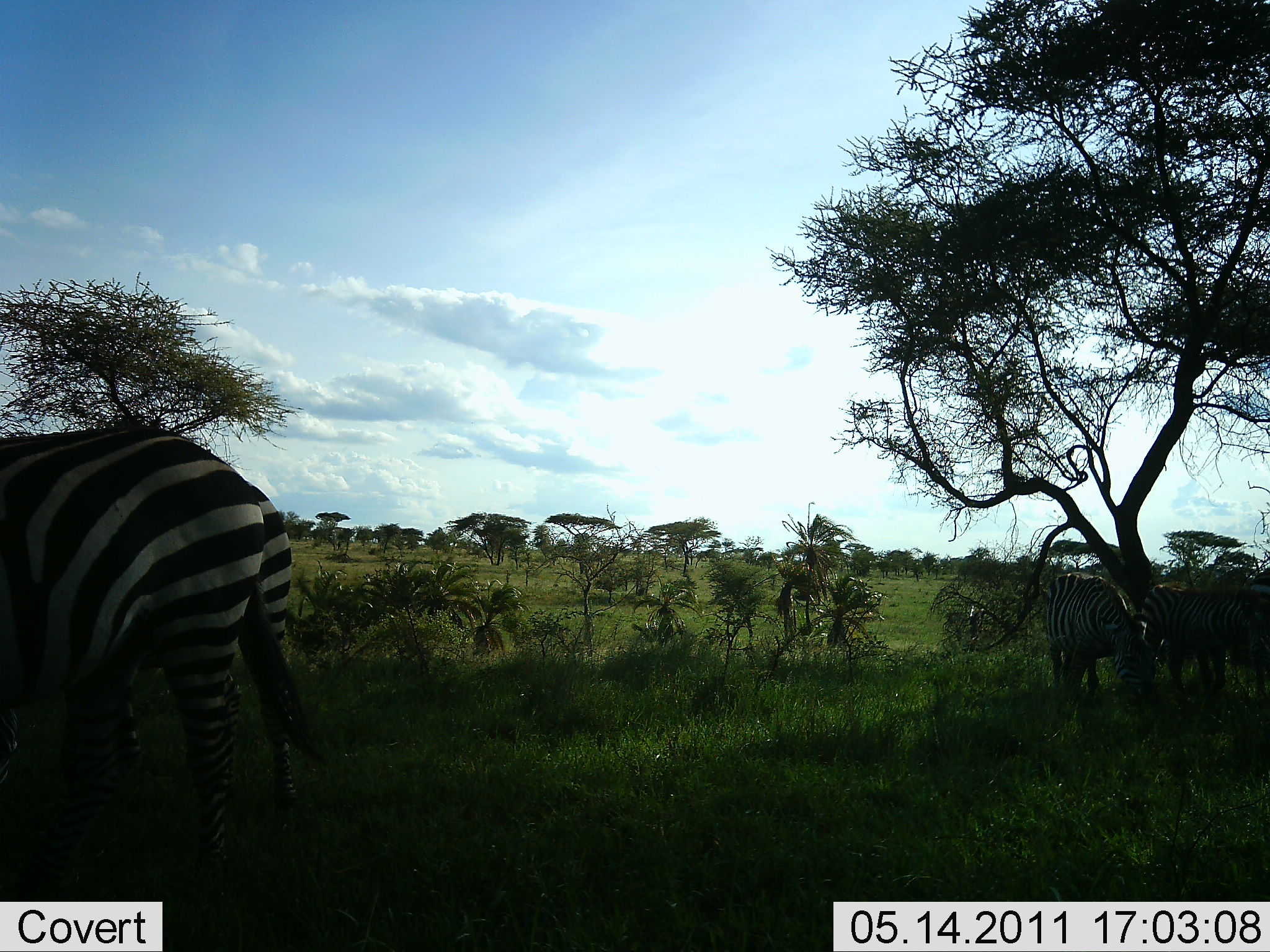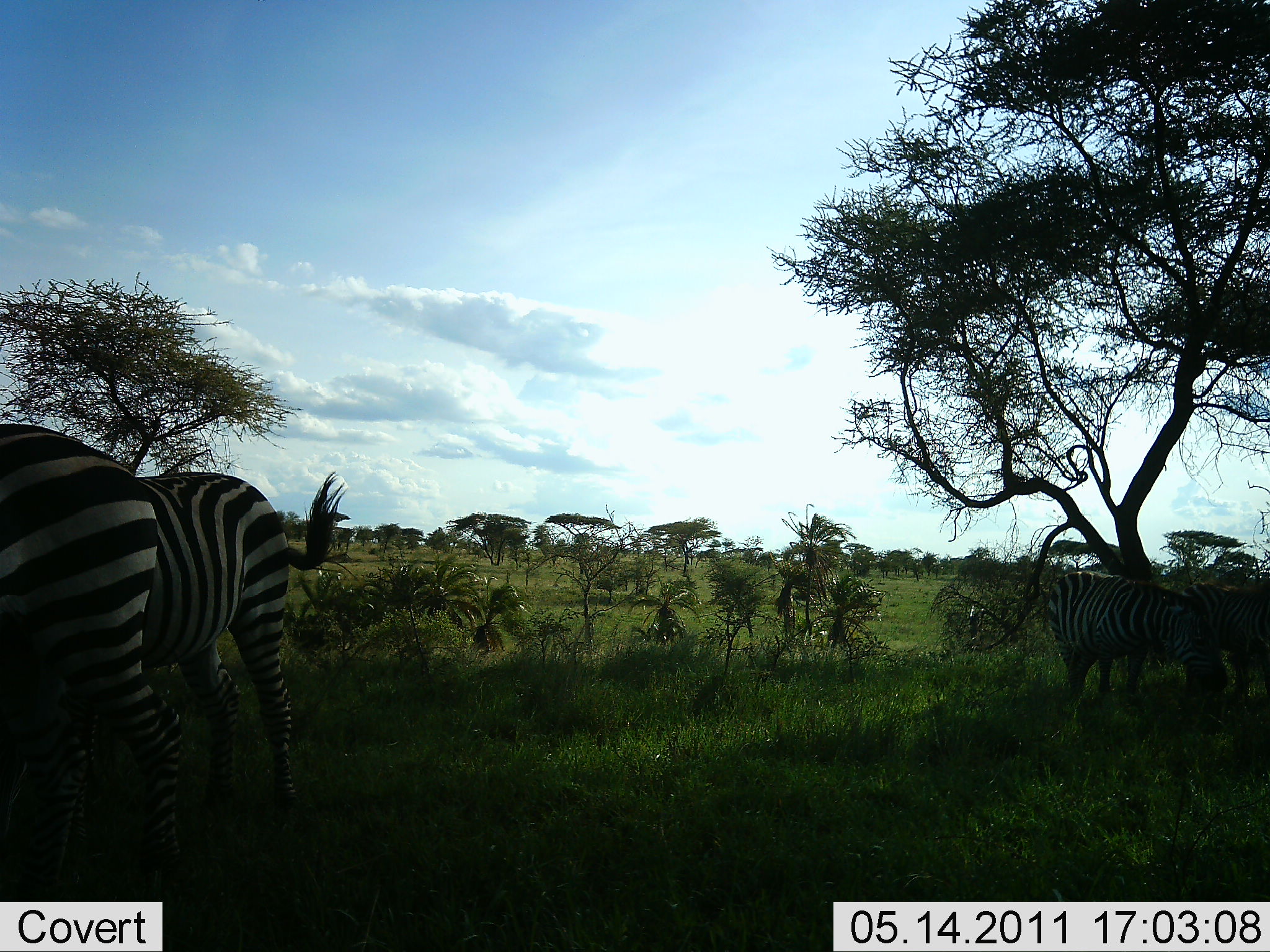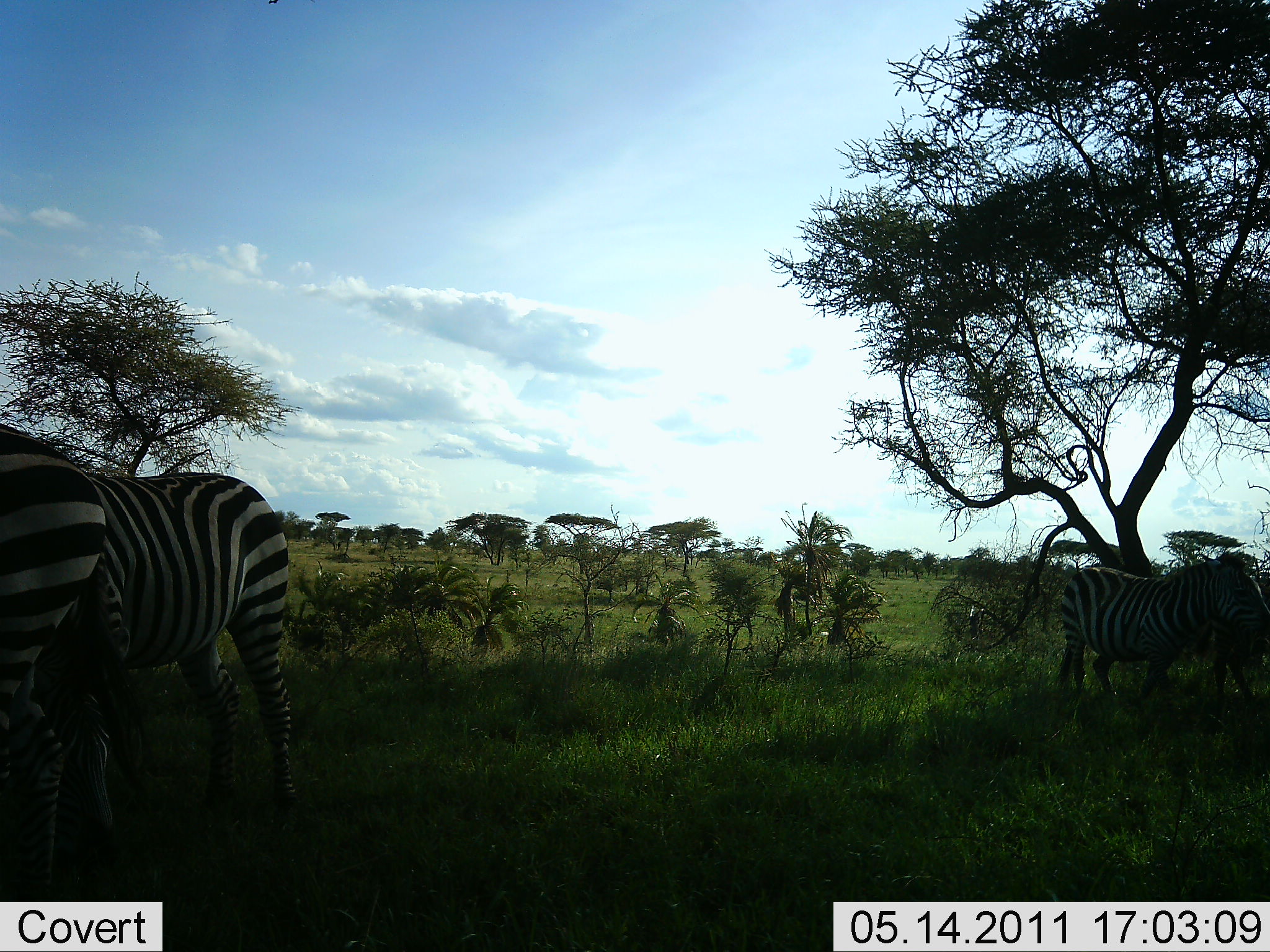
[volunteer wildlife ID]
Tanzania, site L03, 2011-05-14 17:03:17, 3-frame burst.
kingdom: Animalia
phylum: Chordata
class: Mammalia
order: Perissodactyla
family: Equidae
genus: Equus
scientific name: Equus quagga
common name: plains zebra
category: zebra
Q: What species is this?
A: Zebra (plains zebra) (Equus quagga).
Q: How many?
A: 4.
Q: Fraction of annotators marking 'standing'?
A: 67%.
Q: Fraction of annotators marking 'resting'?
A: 7%.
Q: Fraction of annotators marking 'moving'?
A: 27%.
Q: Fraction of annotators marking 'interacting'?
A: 7%.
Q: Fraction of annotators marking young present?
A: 0%.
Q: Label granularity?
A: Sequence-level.